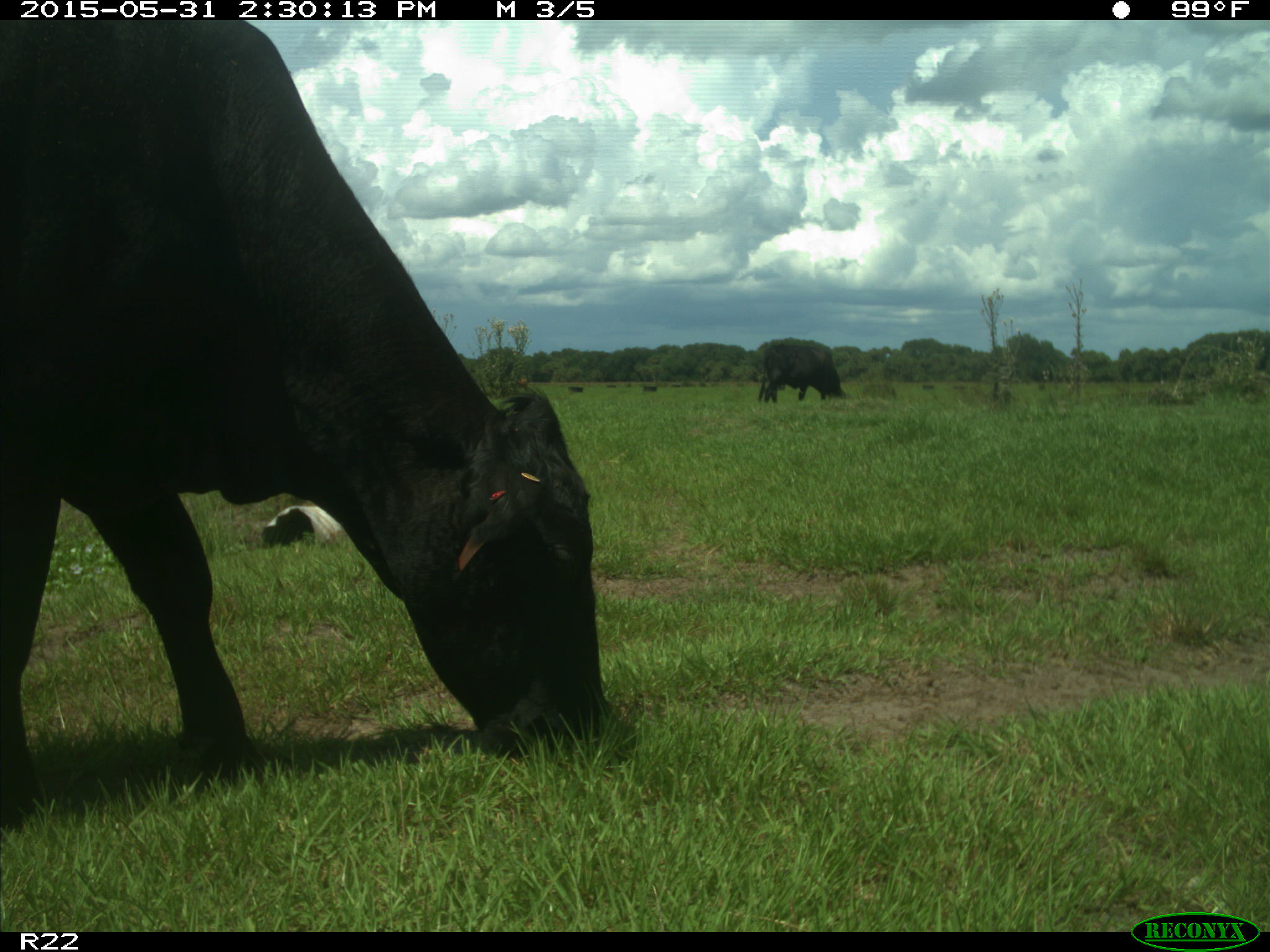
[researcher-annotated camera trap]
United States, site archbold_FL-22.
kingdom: Animalia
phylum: Chordata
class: Mammalia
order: Artiodactyla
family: Bovidae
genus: Bos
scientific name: Bos taurus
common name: domestic cow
Bos taurus (domestic cow).